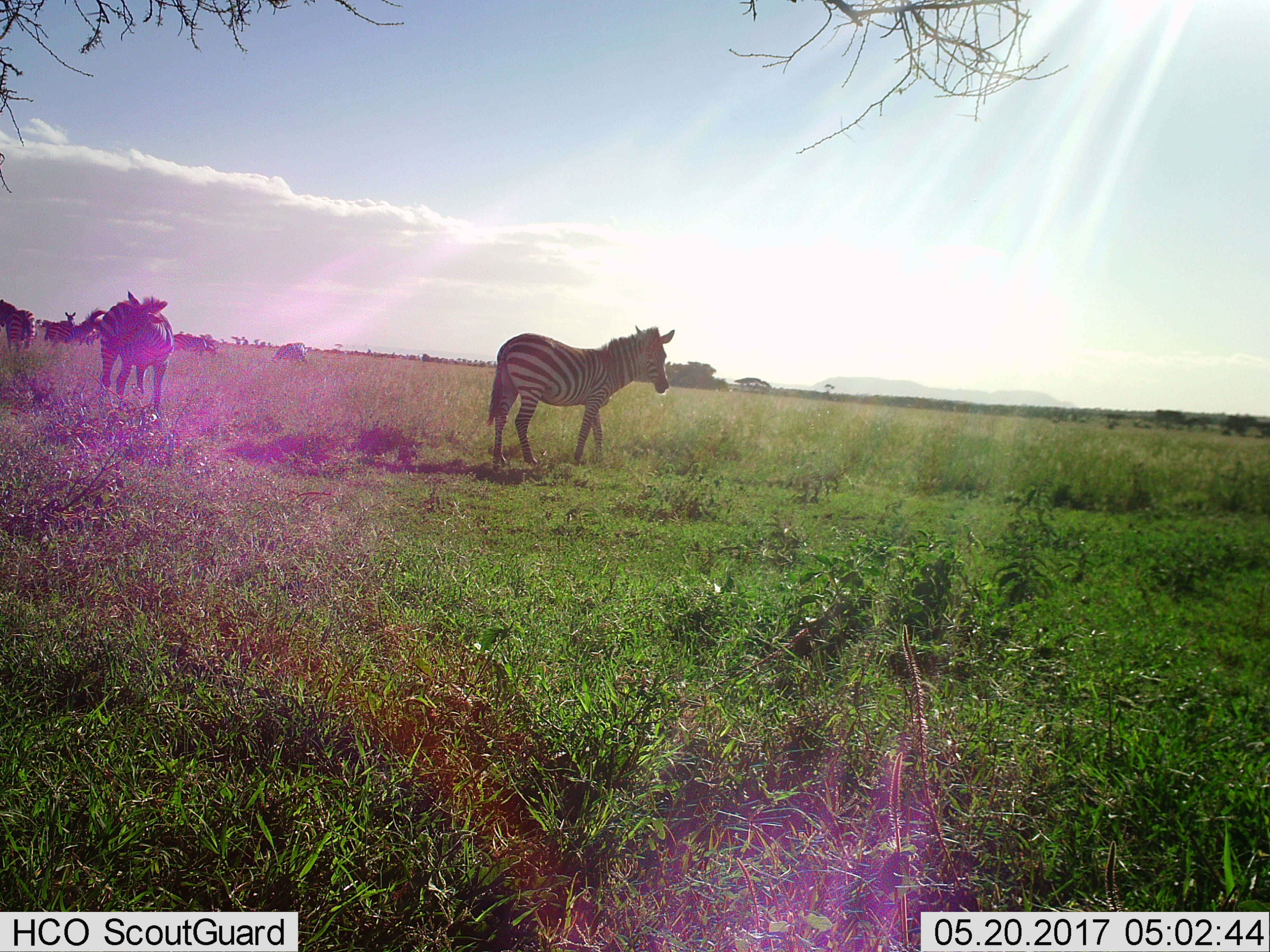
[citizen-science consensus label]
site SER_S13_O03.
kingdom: Animalia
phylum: Chordata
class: Mammalia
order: Perissodactyla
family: Equidae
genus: Equus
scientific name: Equus quagga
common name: plains zebra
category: zebraplains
Zebraplains (plains zebra) (Equus quagga), count 9. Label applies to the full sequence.